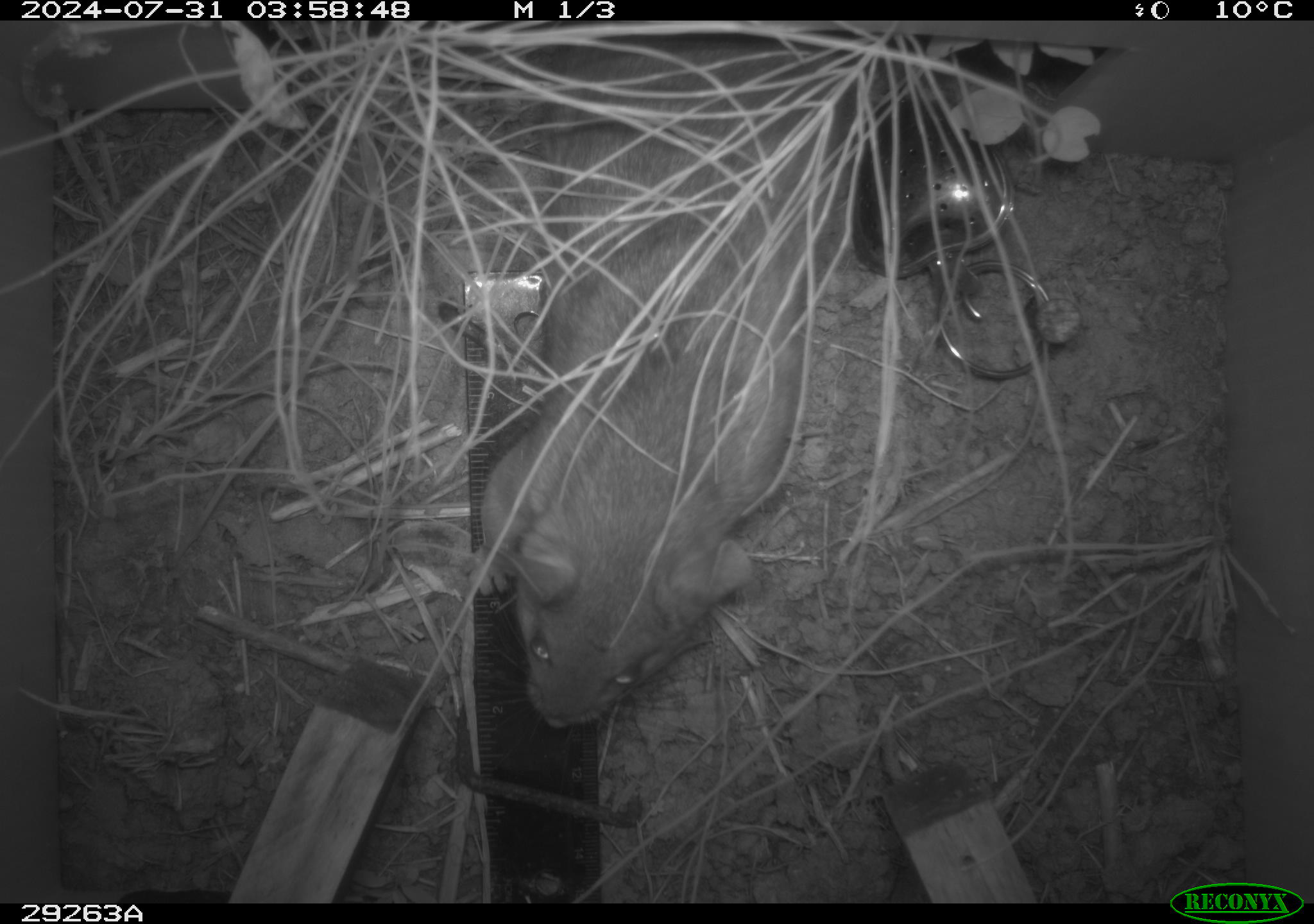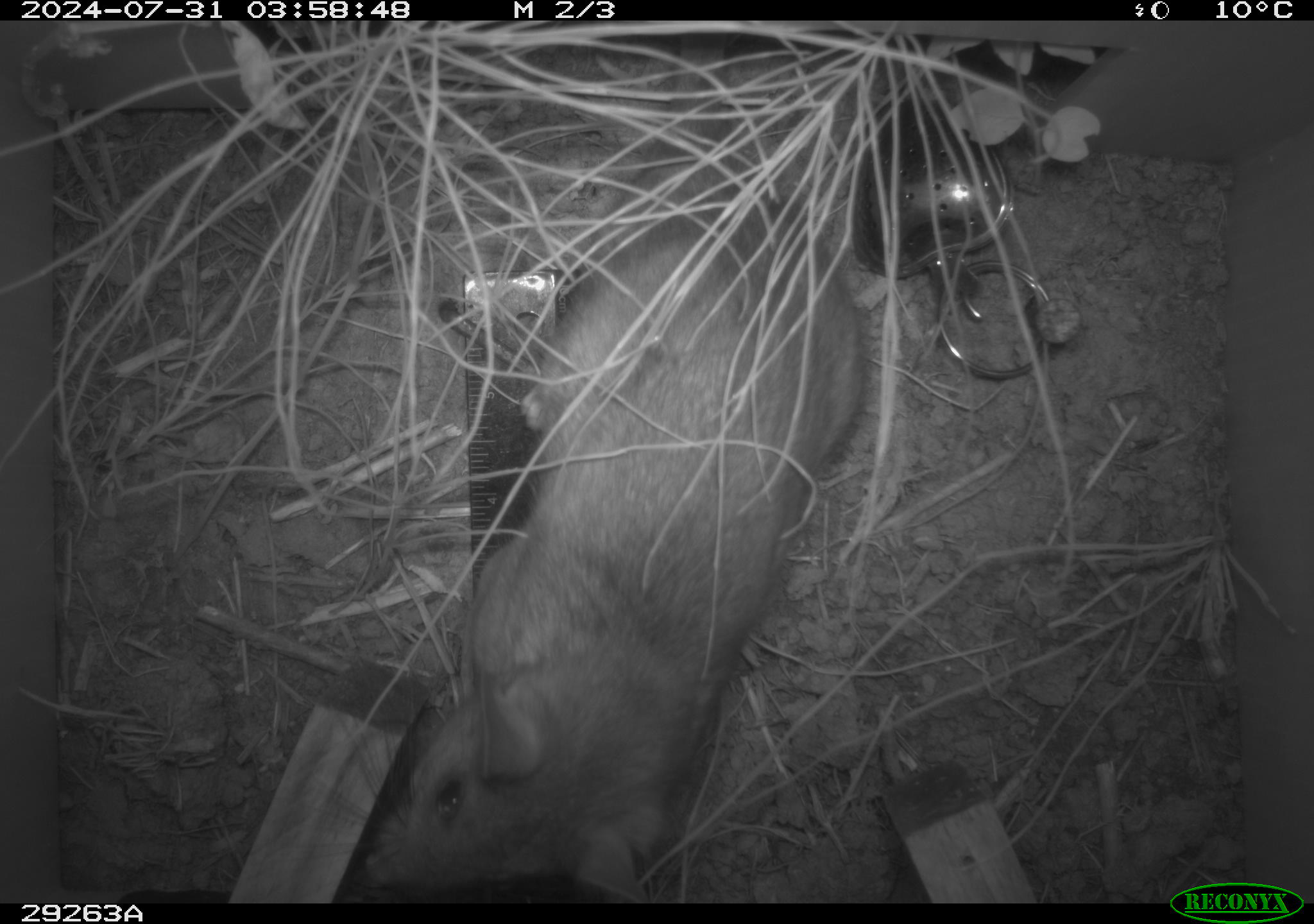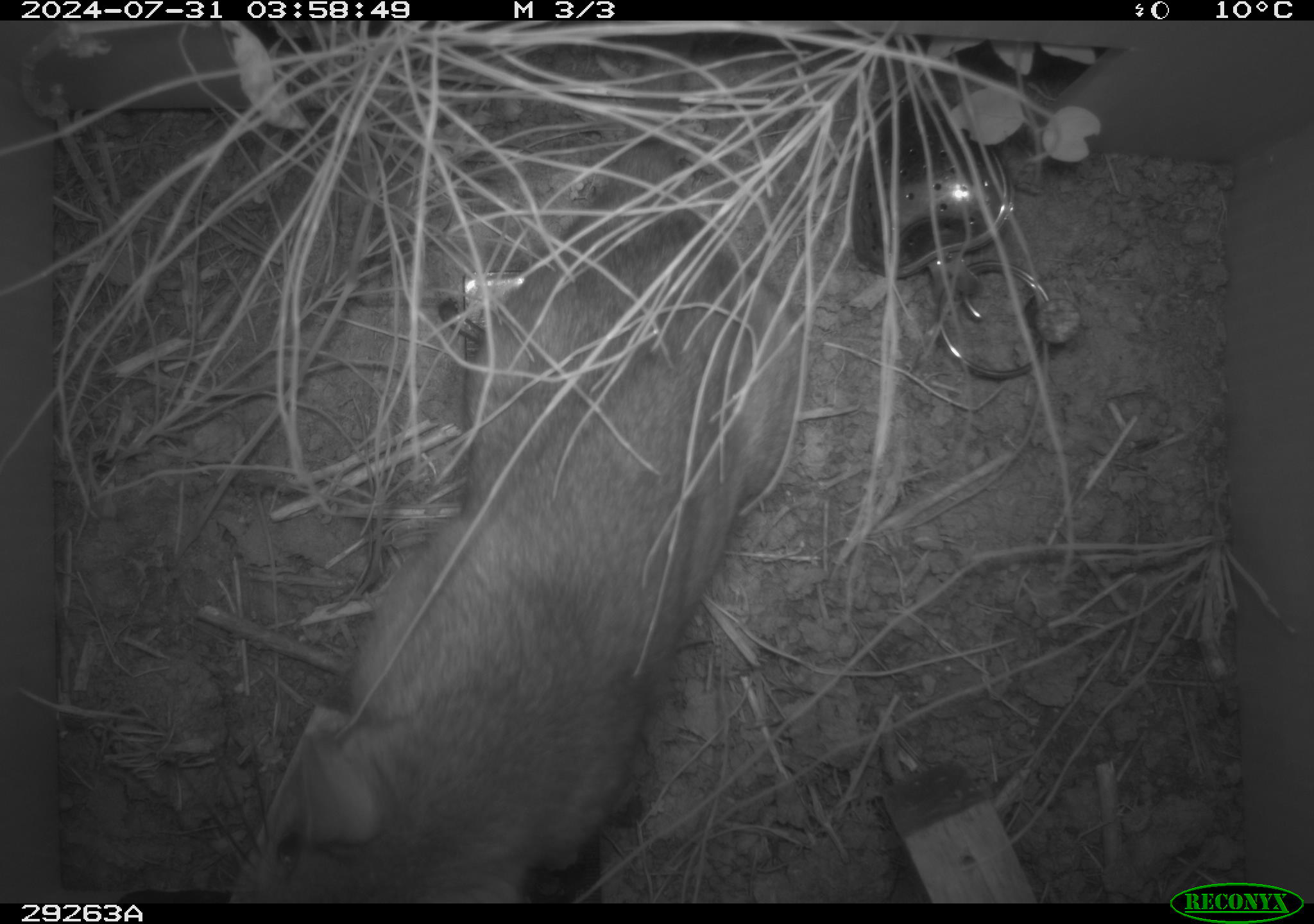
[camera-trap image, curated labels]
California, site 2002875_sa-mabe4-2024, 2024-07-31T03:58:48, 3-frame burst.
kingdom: Animalia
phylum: Chordata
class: Mammalia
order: Rodentia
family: Cricetidae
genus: Neotoma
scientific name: Neotoma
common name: pack rat or woodrat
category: neotoma species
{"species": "neotoma species (pack rat or woodrat) (Neotoma)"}